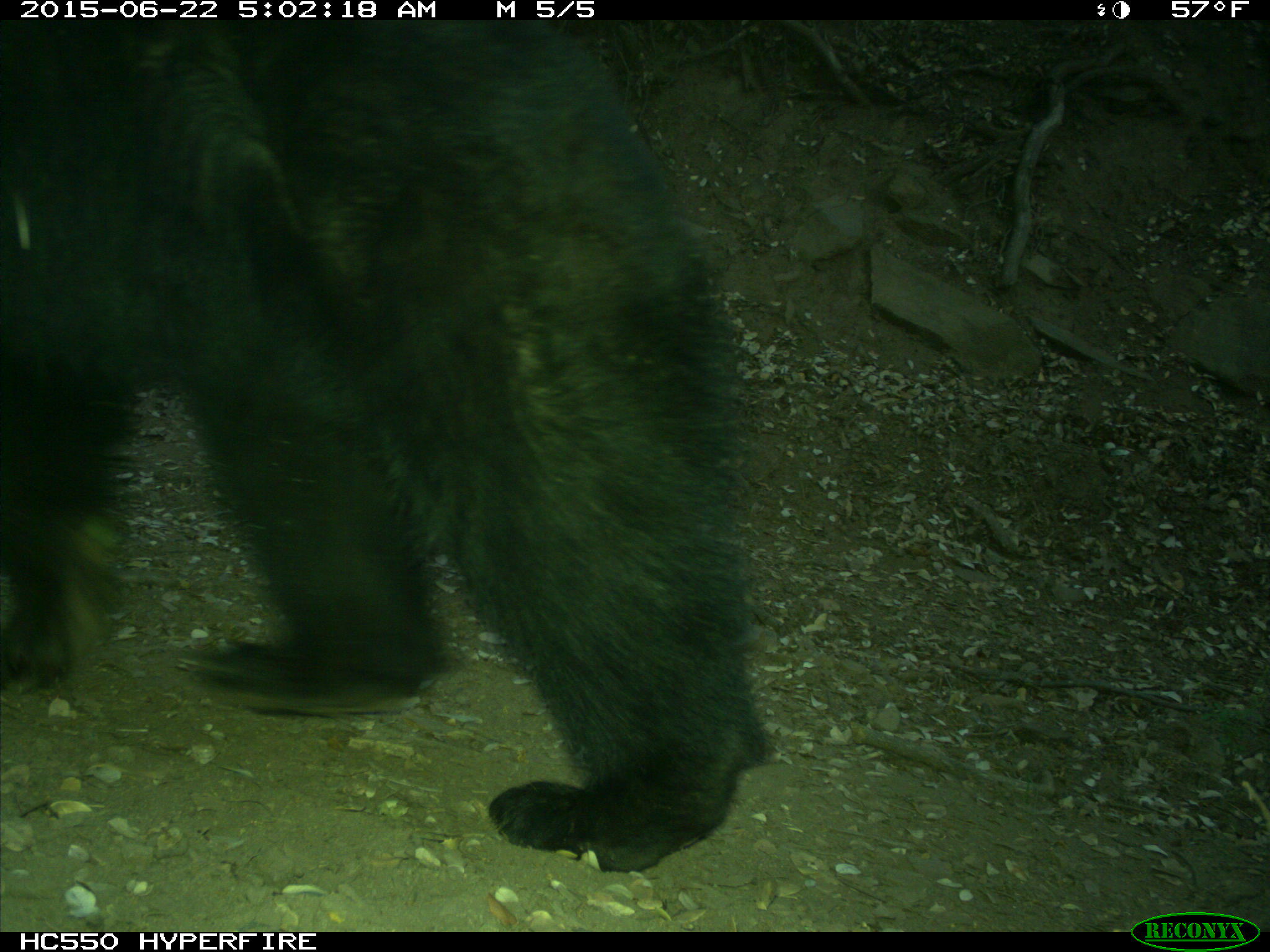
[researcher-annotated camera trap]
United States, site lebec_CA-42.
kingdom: Animalia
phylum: Chordata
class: Mammalia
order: Carnivora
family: Ursidae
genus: Ursus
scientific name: Ursus americanus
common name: american black bear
Ursus americanus (american black bear).